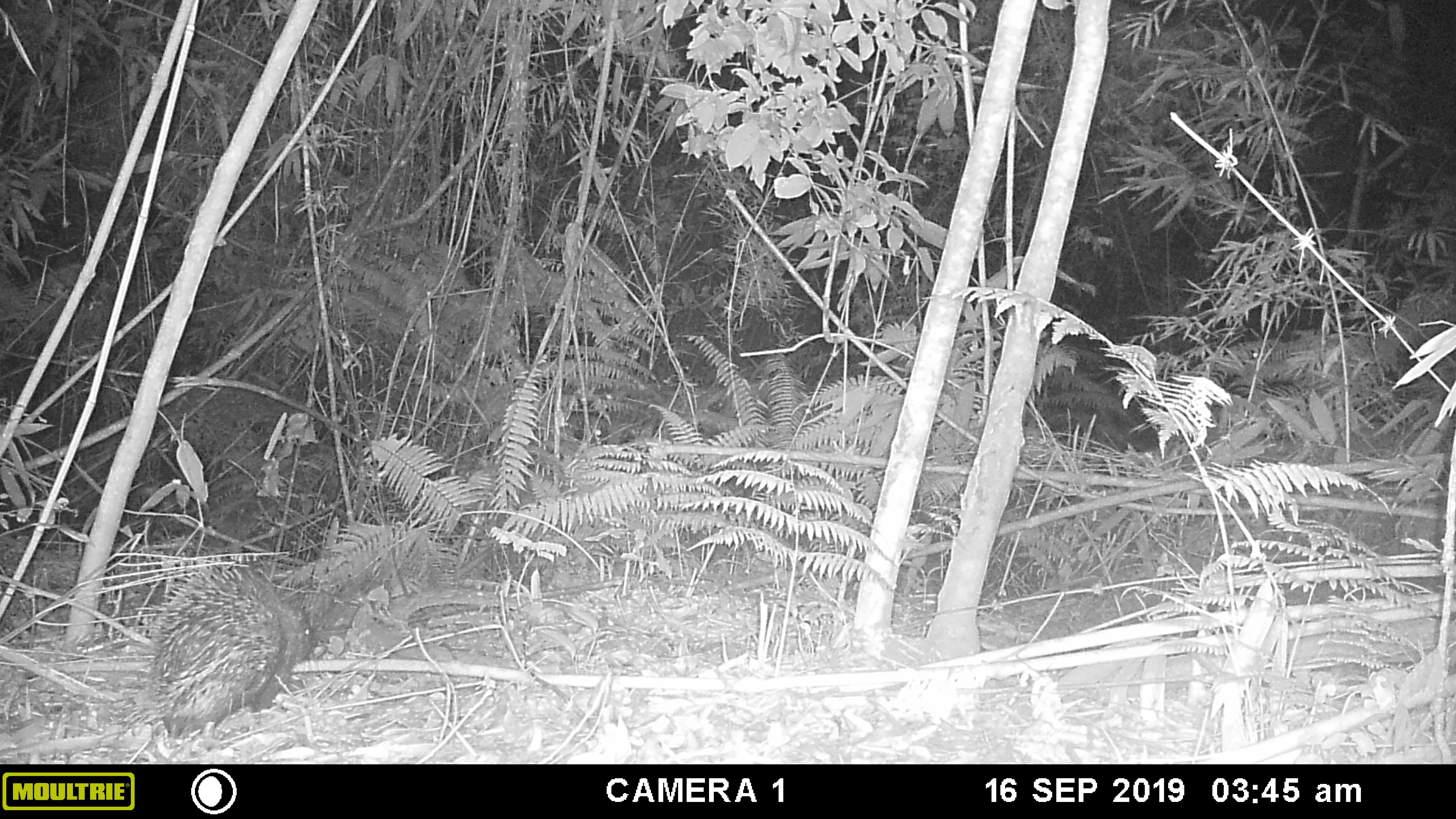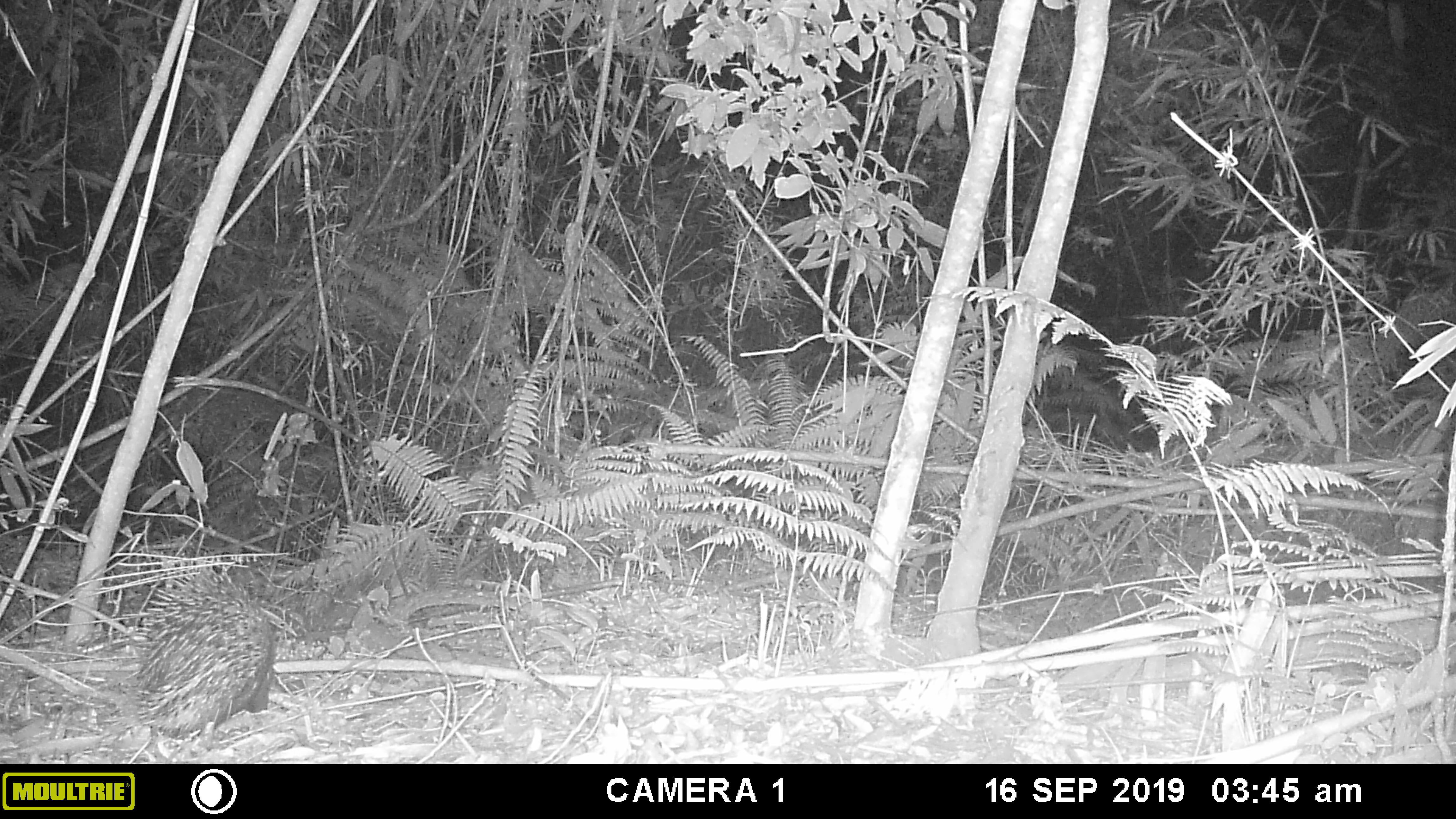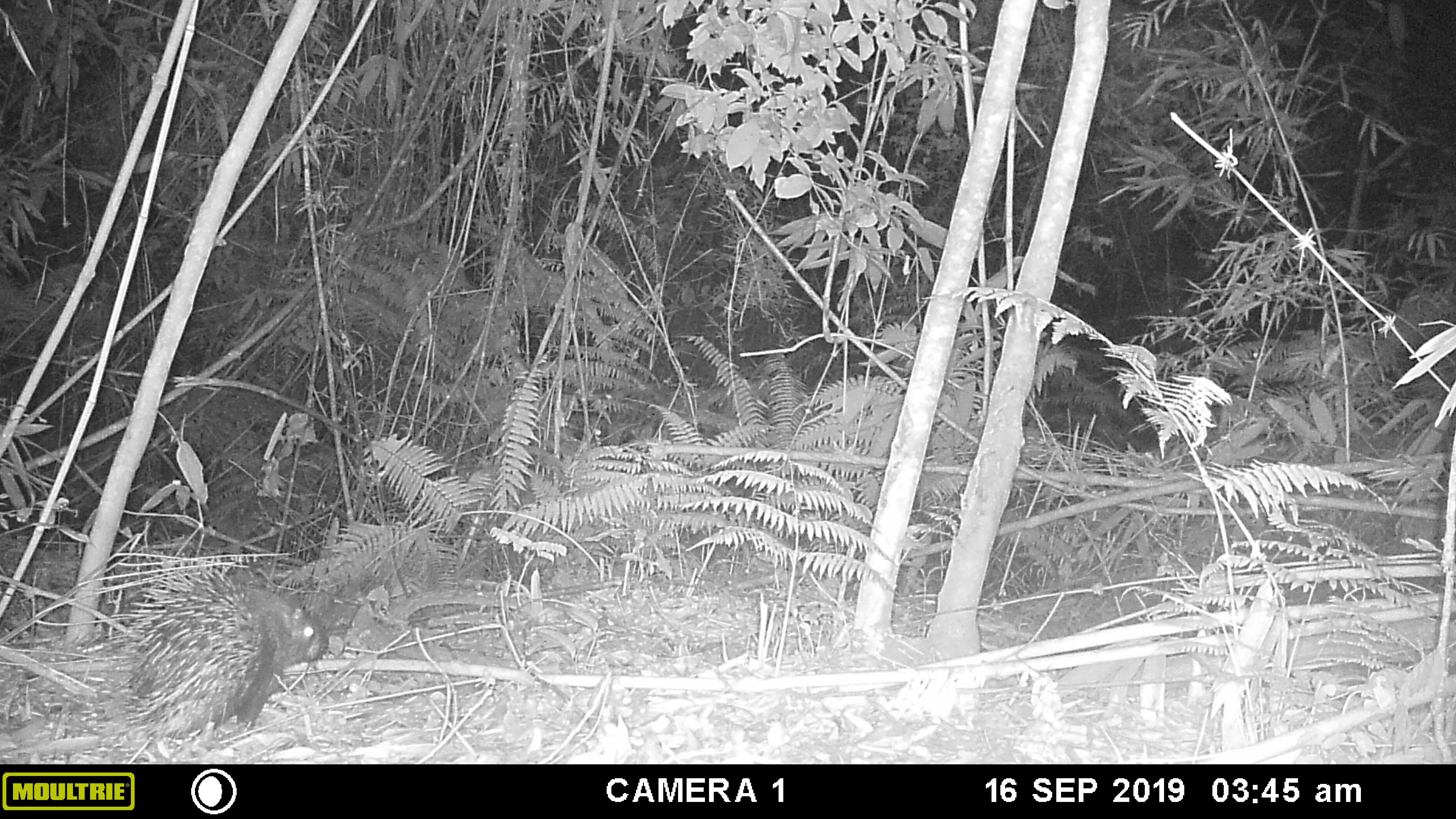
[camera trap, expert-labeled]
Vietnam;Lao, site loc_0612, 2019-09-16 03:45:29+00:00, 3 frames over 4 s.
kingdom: Animalia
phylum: Chordata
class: Mammalia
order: Rodentia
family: Hystricidae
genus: Hystrix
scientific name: Hystrix brachyura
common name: malayan porcupine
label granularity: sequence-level